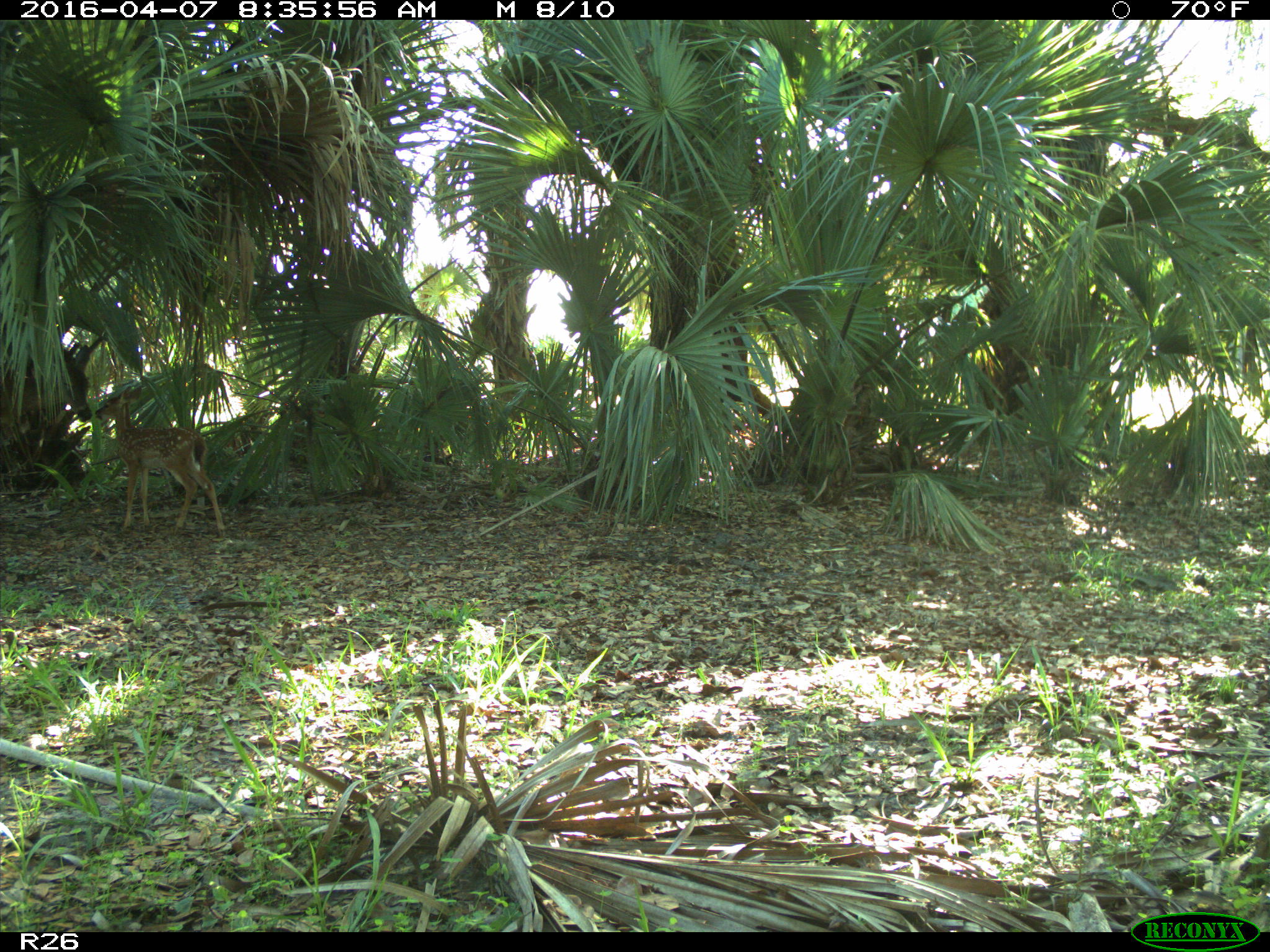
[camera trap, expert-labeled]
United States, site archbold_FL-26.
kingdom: Animalia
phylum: Chordata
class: Mammalia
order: Artiodactyla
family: Cervidae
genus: Odocoileus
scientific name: Odocoileus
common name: deer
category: unidentified deer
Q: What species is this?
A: Unidentified deer (deer) (Odocoileus).